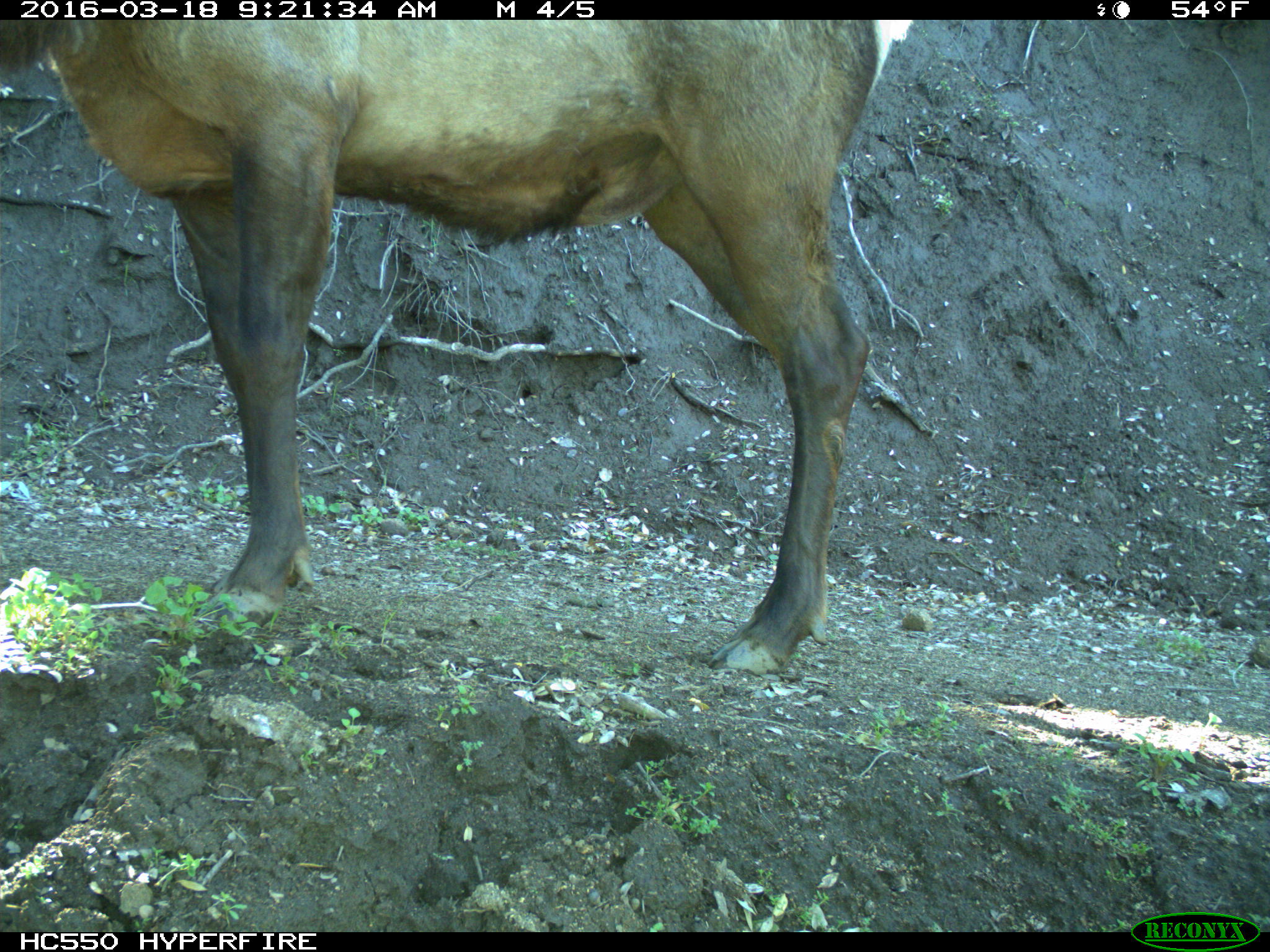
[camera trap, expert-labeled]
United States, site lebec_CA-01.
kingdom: Animalia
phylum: Chordata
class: Mammalia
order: Artiodactyla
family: Cervidae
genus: Cervus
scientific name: Cervus canadensis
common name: elk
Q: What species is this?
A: Cervus canadensis (elk).